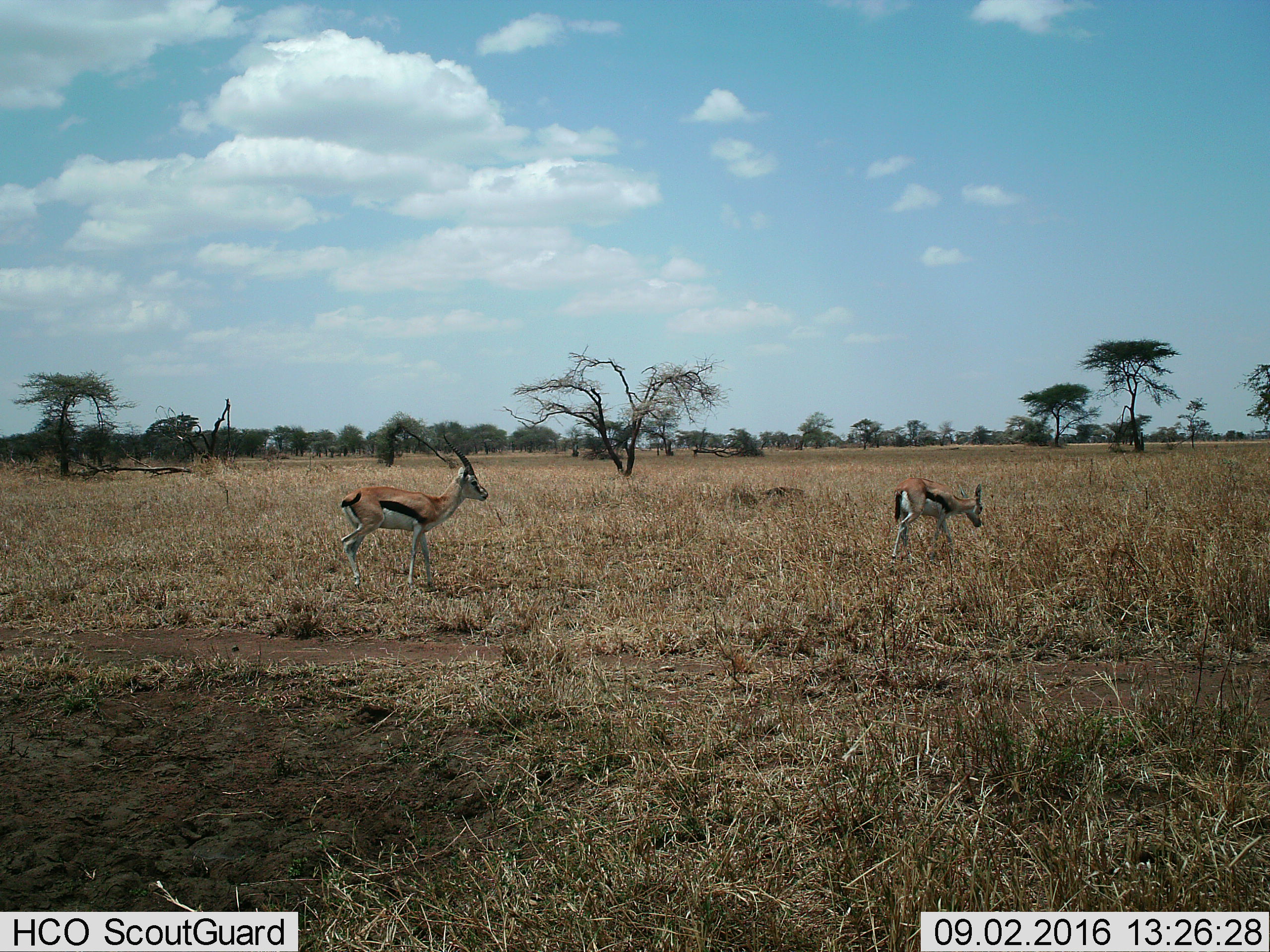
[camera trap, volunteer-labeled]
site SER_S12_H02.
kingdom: Animalia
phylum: Chordata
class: Mammalia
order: Artiodactyla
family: Bovidae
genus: Eudorcas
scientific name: Eudorcas thomsonii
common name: thomson's gazelle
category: gazellethomsons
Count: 2.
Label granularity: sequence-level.